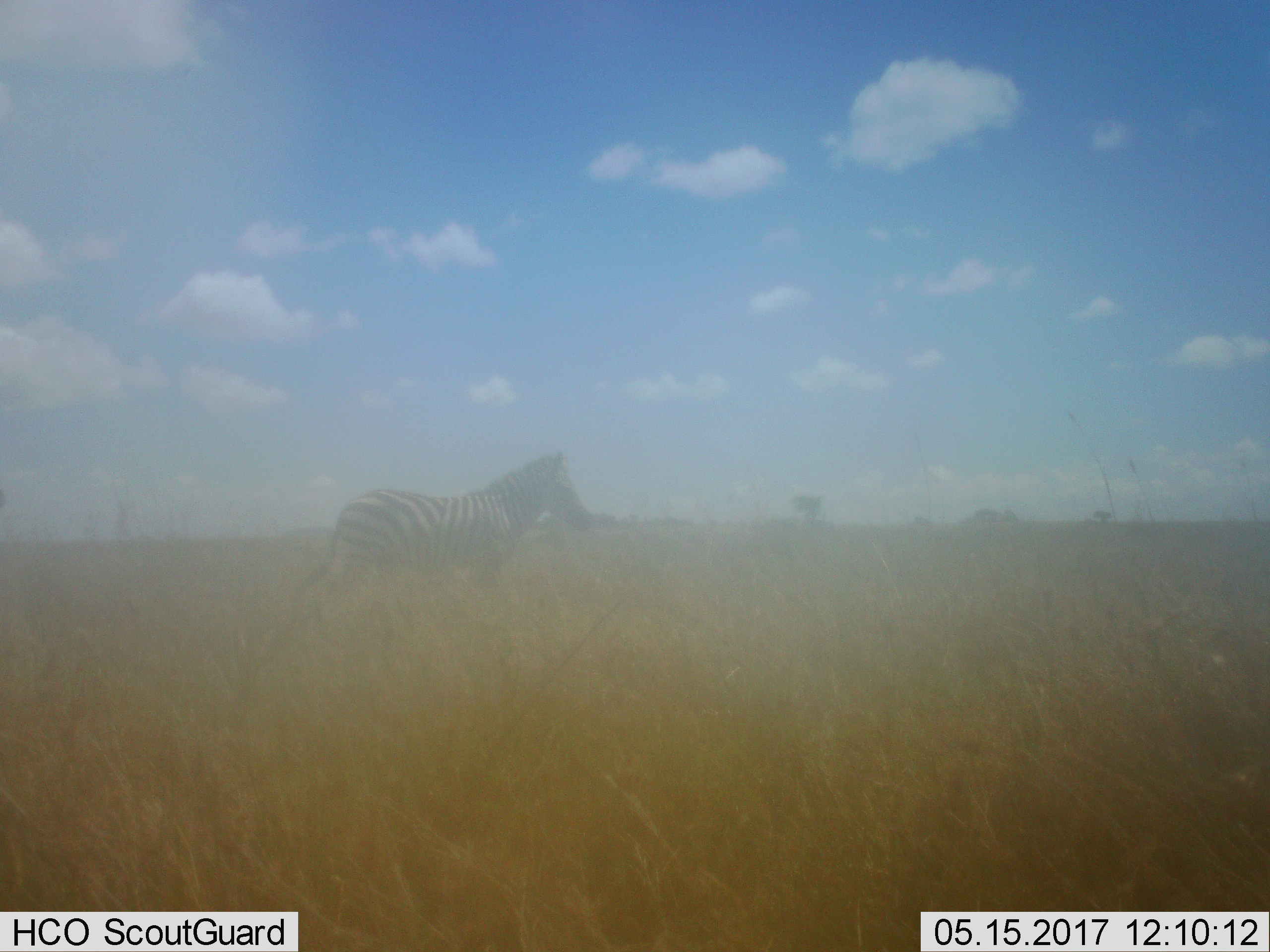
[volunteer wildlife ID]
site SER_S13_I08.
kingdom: Animalia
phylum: Chordata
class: Mammalia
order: Perissodactyla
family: Equidae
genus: Equus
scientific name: Equus quagga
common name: plains zebra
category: zebraplains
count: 1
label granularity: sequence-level